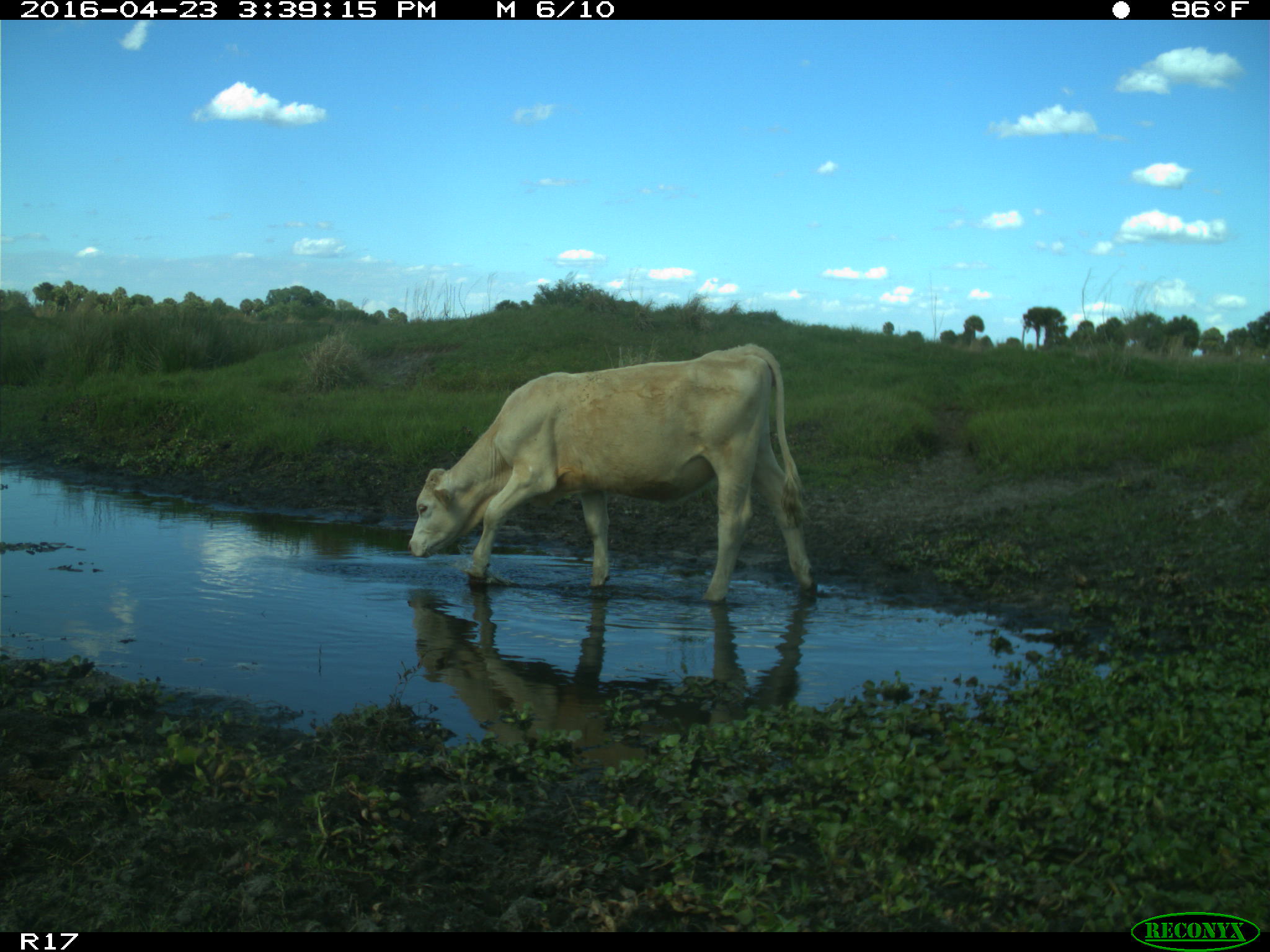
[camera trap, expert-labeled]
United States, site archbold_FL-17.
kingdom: Animalia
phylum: Chordata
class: Mammalia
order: Artiodactyla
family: Bovidae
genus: Bos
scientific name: Bos taurus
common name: domestic cow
Bos taurus (domestic cow).